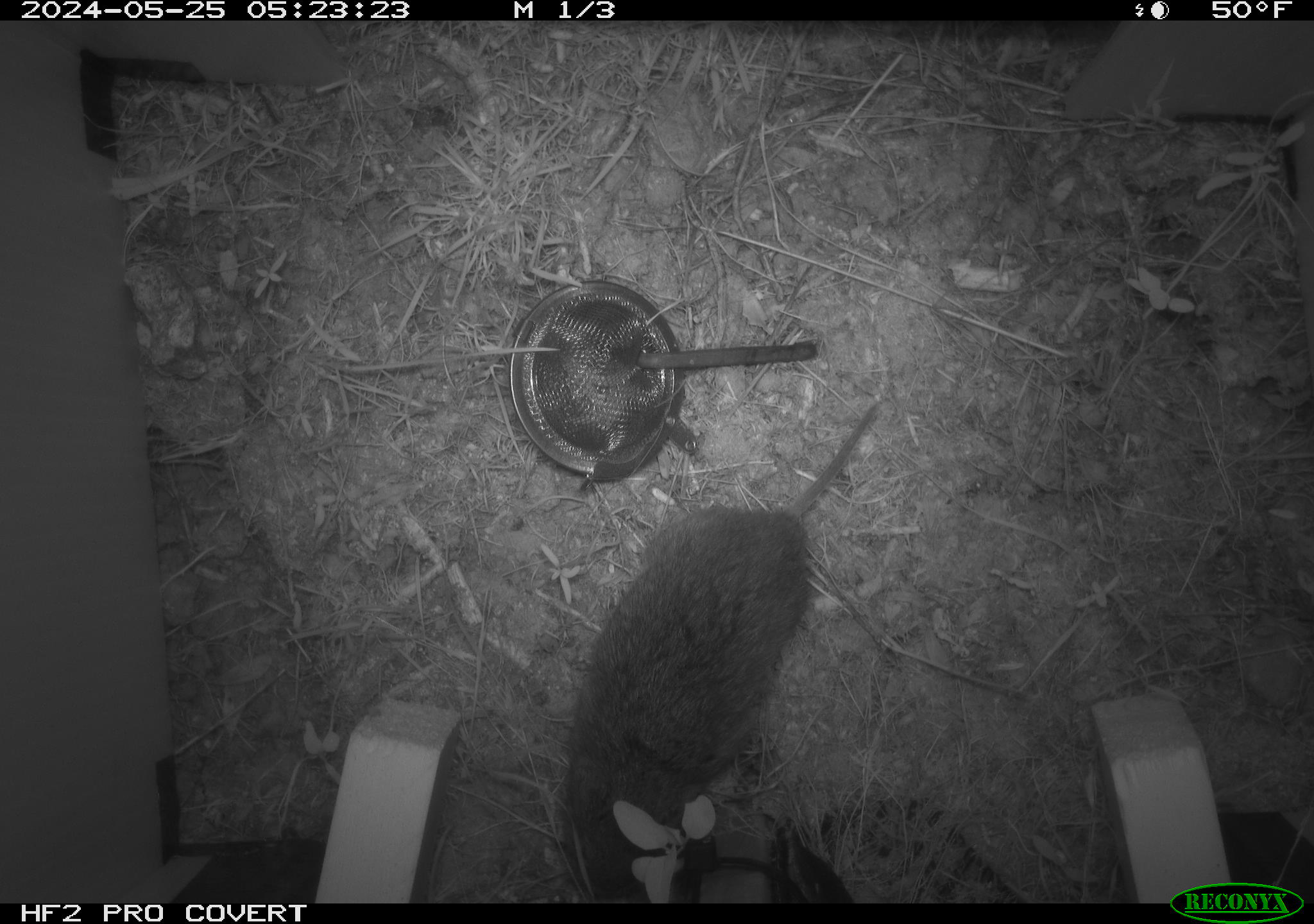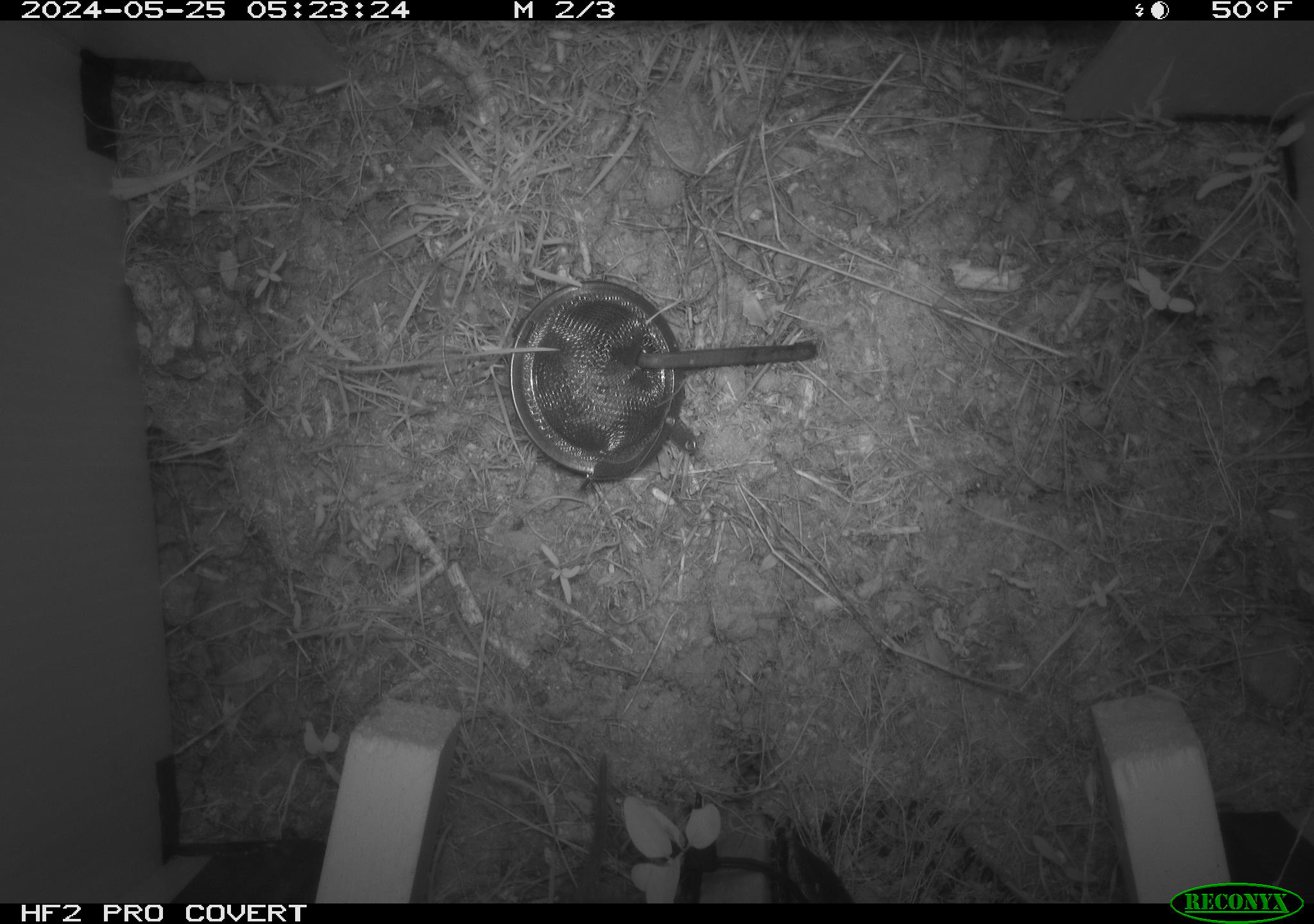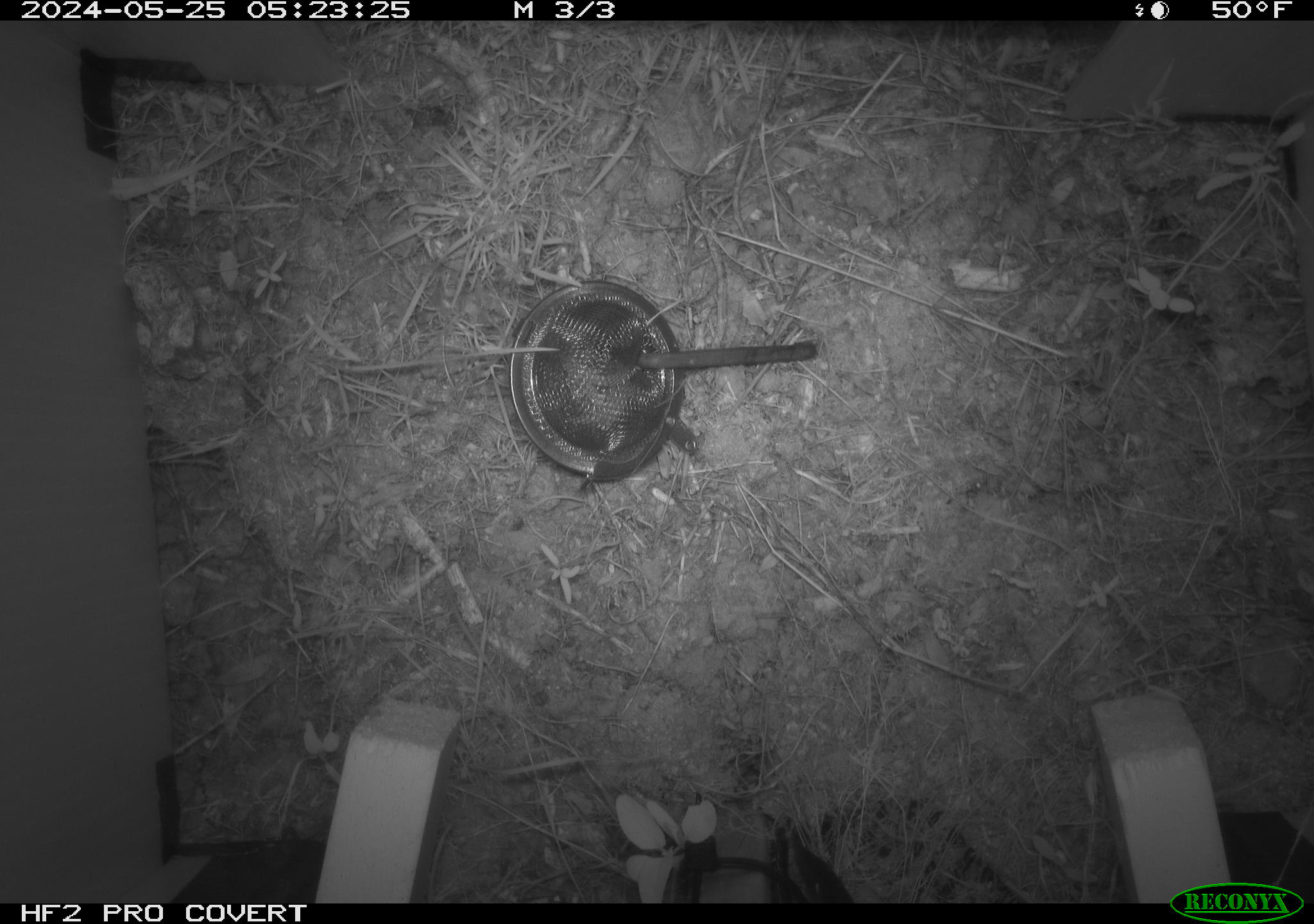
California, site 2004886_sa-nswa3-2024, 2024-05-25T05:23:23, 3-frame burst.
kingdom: Animalia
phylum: Chordata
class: Mammalia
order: Rodentia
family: Cricetidae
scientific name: Arvicolinae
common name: voles, lemmings, and muskrats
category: arvicolinae subfamily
Arvicolinae subfamily (voles, lemmings, and muskrats) (Arvicolinae).